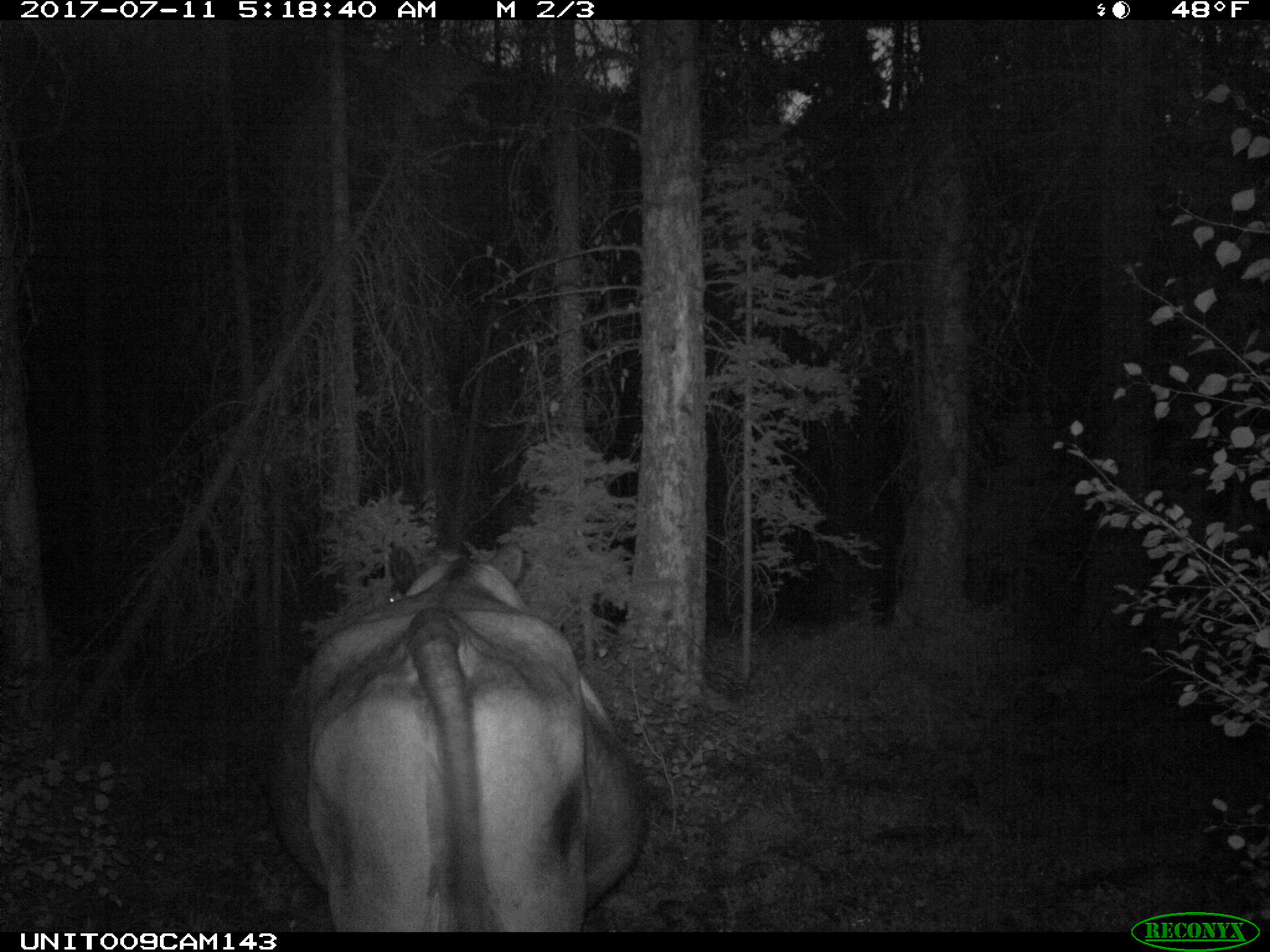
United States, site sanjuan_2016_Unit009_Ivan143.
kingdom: Animalia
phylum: Chordata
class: Mammalia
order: Artiodactyla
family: Bovidae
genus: Bos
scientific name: Bos taurus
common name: domestic cow